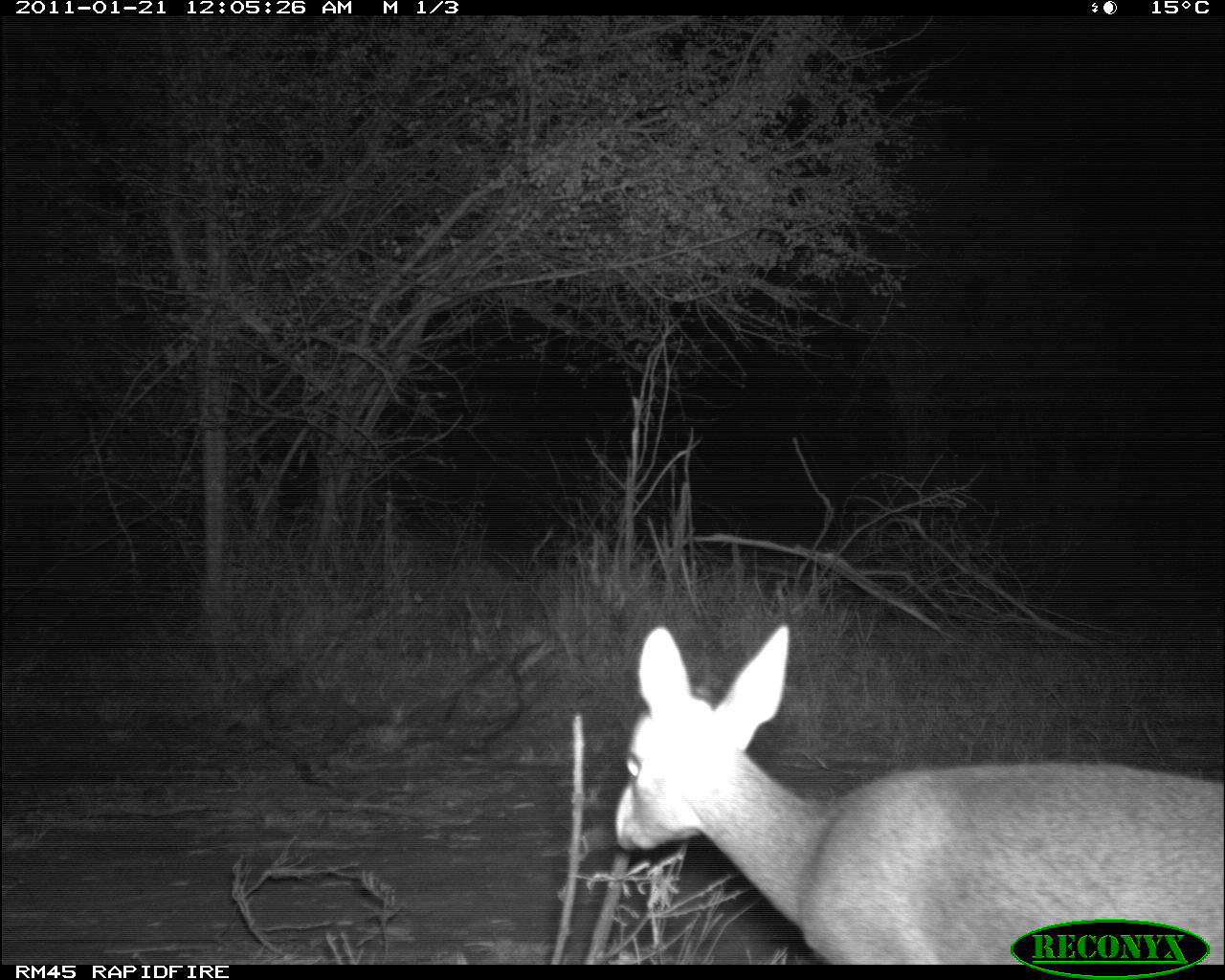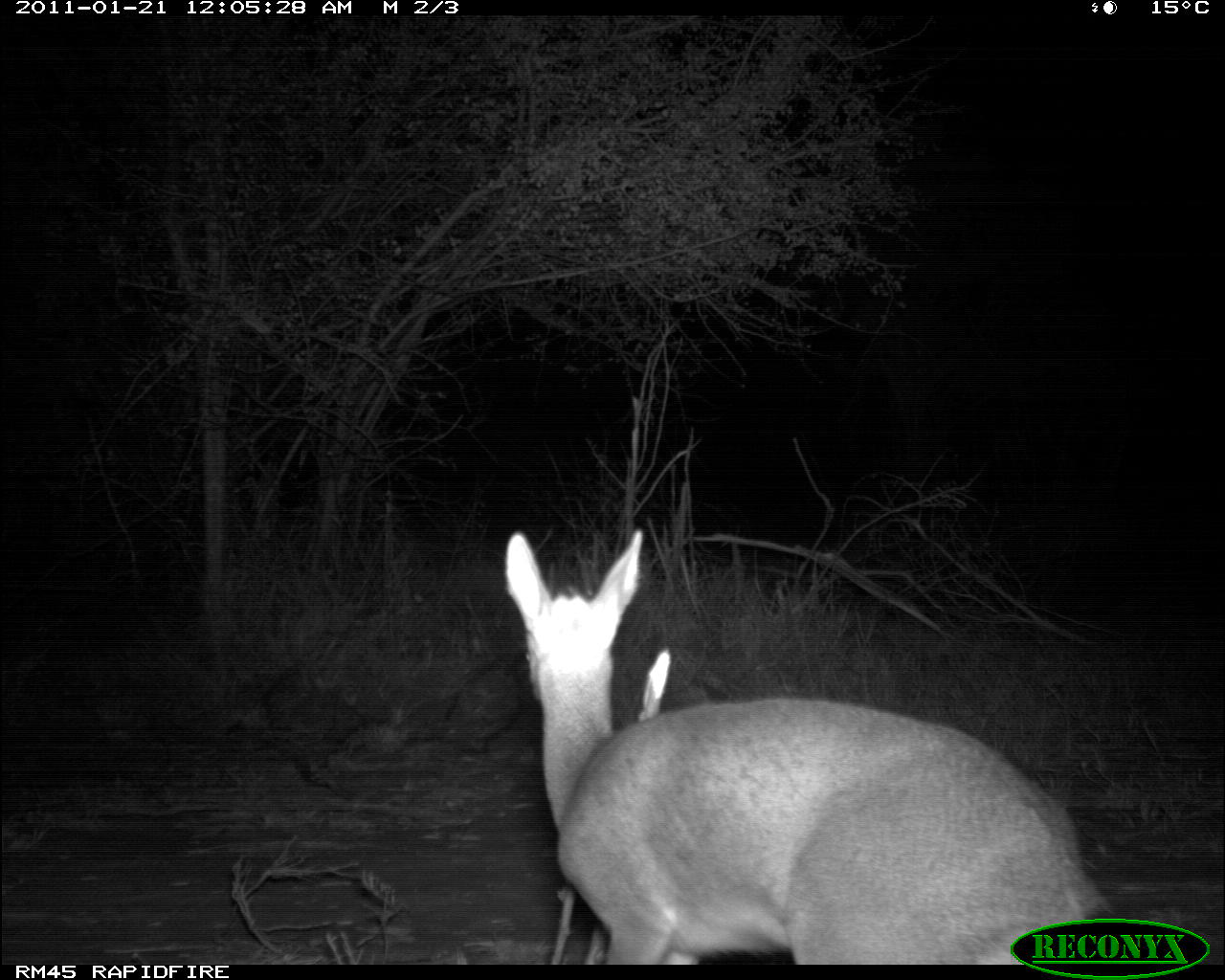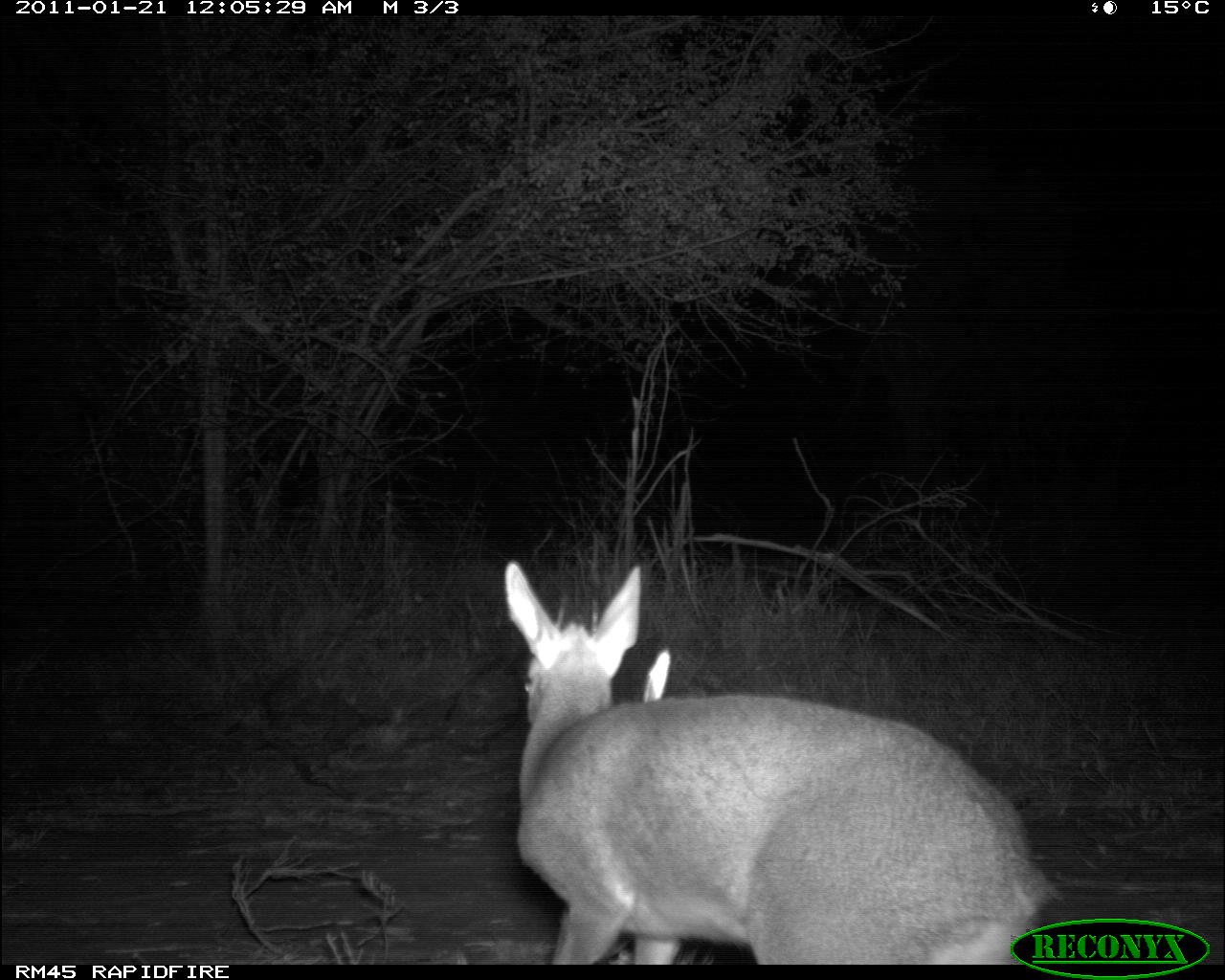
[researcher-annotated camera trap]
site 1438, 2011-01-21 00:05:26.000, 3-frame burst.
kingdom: Animalia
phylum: Chordata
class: Mammalia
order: Artiodactyla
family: Bovidae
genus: Madoqua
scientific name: Madoqua guentheri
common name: günther's dik-dik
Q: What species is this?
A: Madoqua guentheri (günther's dik-dik).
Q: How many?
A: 1.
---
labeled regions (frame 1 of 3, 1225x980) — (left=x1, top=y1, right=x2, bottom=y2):
madoqua guentheri: (left=608, top=619, right=1225, bottom=964)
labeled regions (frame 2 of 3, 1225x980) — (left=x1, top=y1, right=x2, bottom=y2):
madoqua guentheri: (left=497, top=522, right=1111, bottom=963)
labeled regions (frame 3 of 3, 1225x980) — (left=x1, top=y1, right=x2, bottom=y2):
madoqua guentheri: (left=498, top=554, right=1066, bottom=963); (left=637, top=644, right=675, bottom=702)